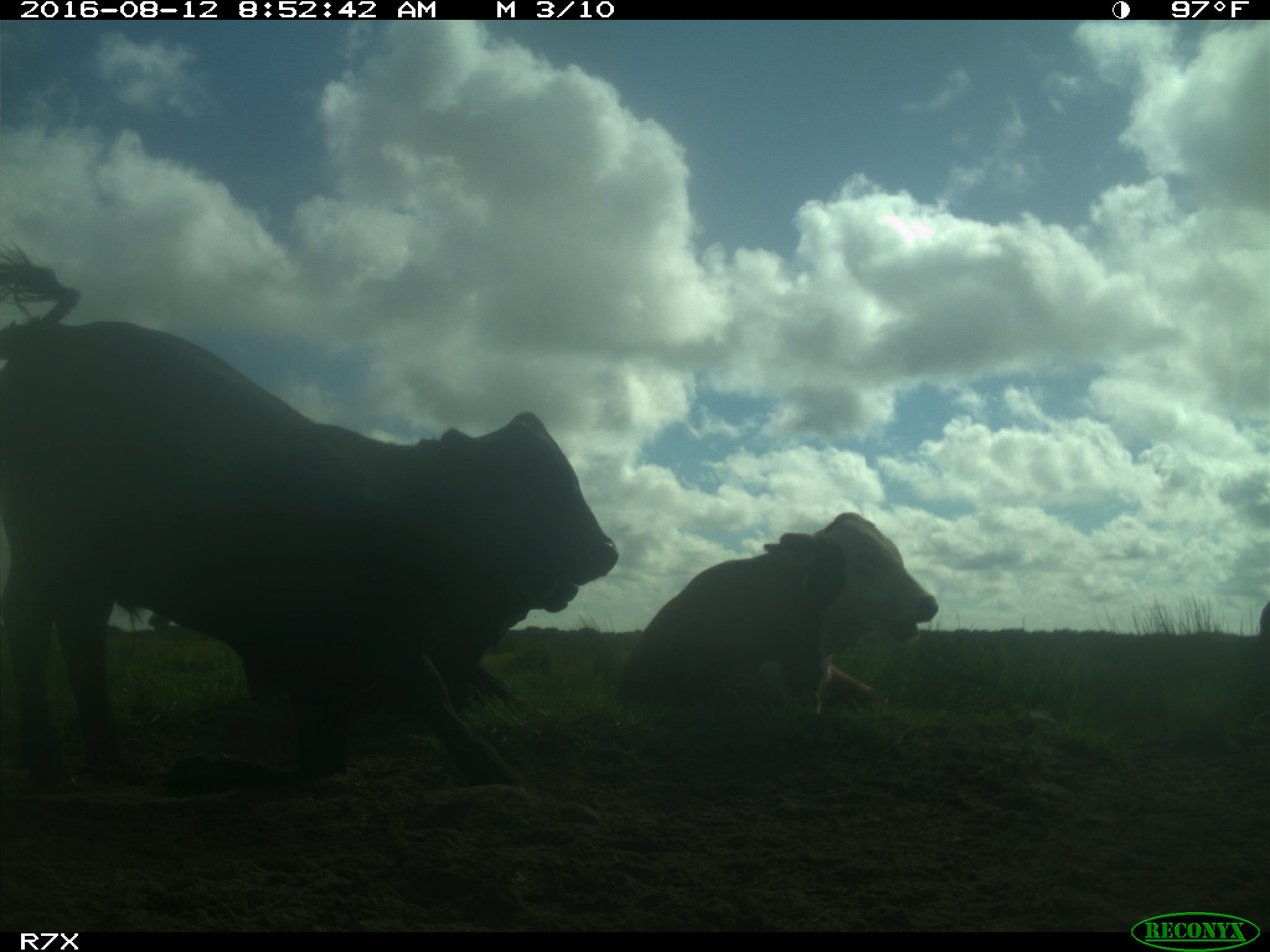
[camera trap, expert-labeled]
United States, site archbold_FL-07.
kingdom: Animalia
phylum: Chordata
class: Mammalia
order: Artiodactyla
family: Bovidae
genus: Bos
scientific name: Bos taurus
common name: domestic cow